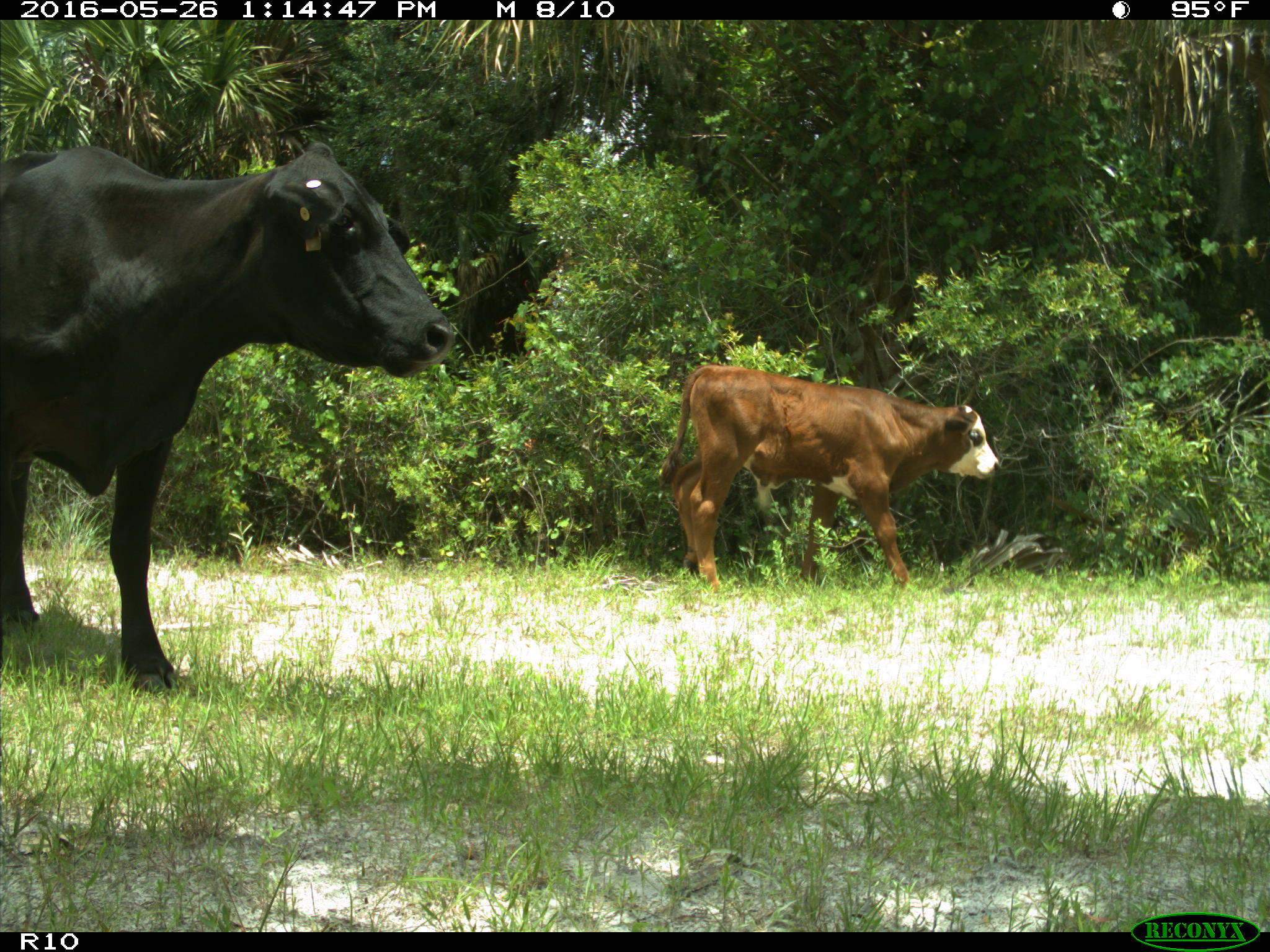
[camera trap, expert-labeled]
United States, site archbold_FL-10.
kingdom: Animalia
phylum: Chordata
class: Mammalia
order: Artiodactyla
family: Bovidae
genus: Bos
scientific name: Bos taurus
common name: domestic cow